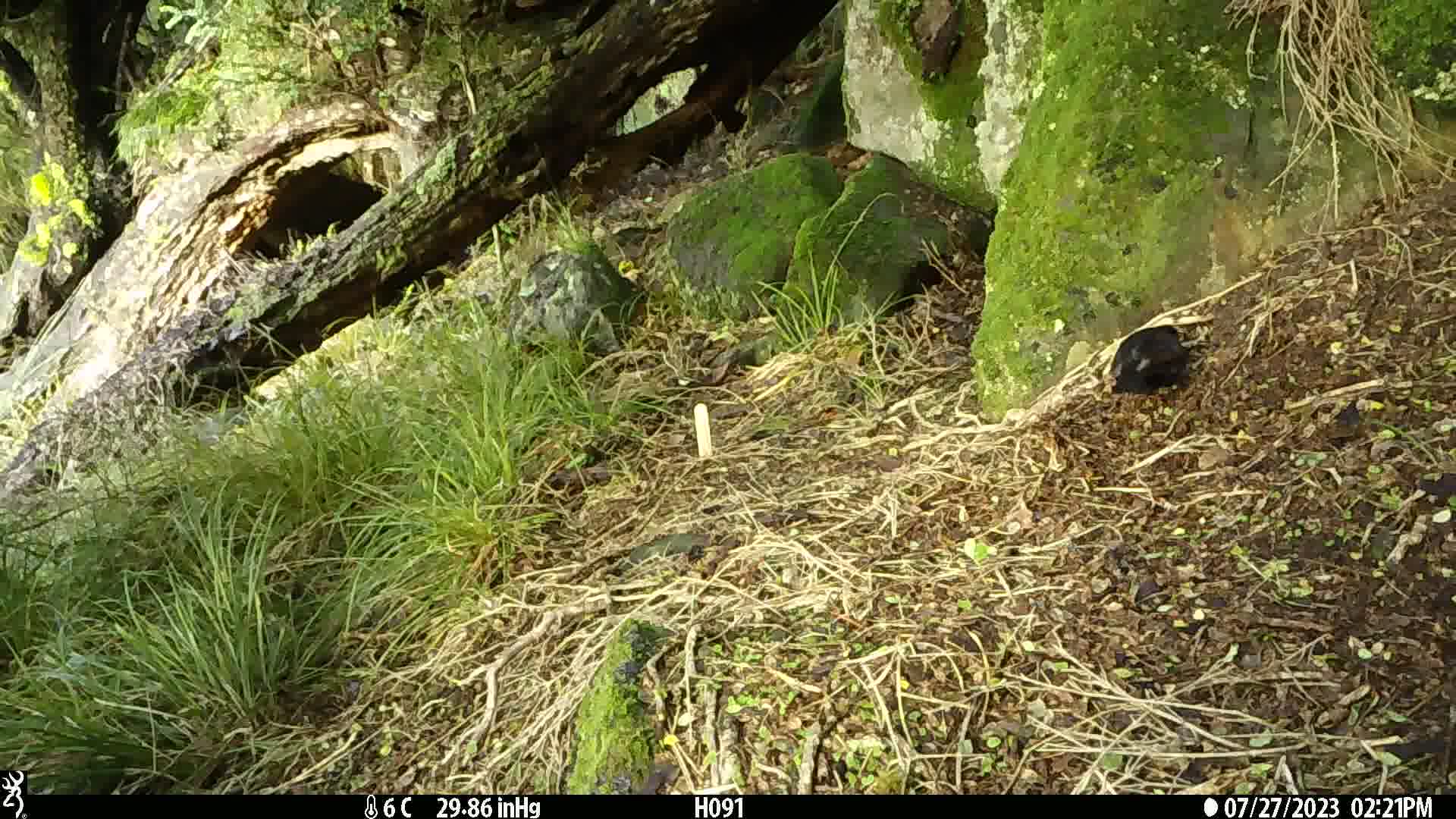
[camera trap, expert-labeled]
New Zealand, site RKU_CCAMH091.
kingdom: Animalia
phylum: Chordata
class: Aves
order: Passeriformes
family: Turdidae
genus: Turdus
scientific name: Turdus merula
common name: eurasian blackbird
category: blackbird